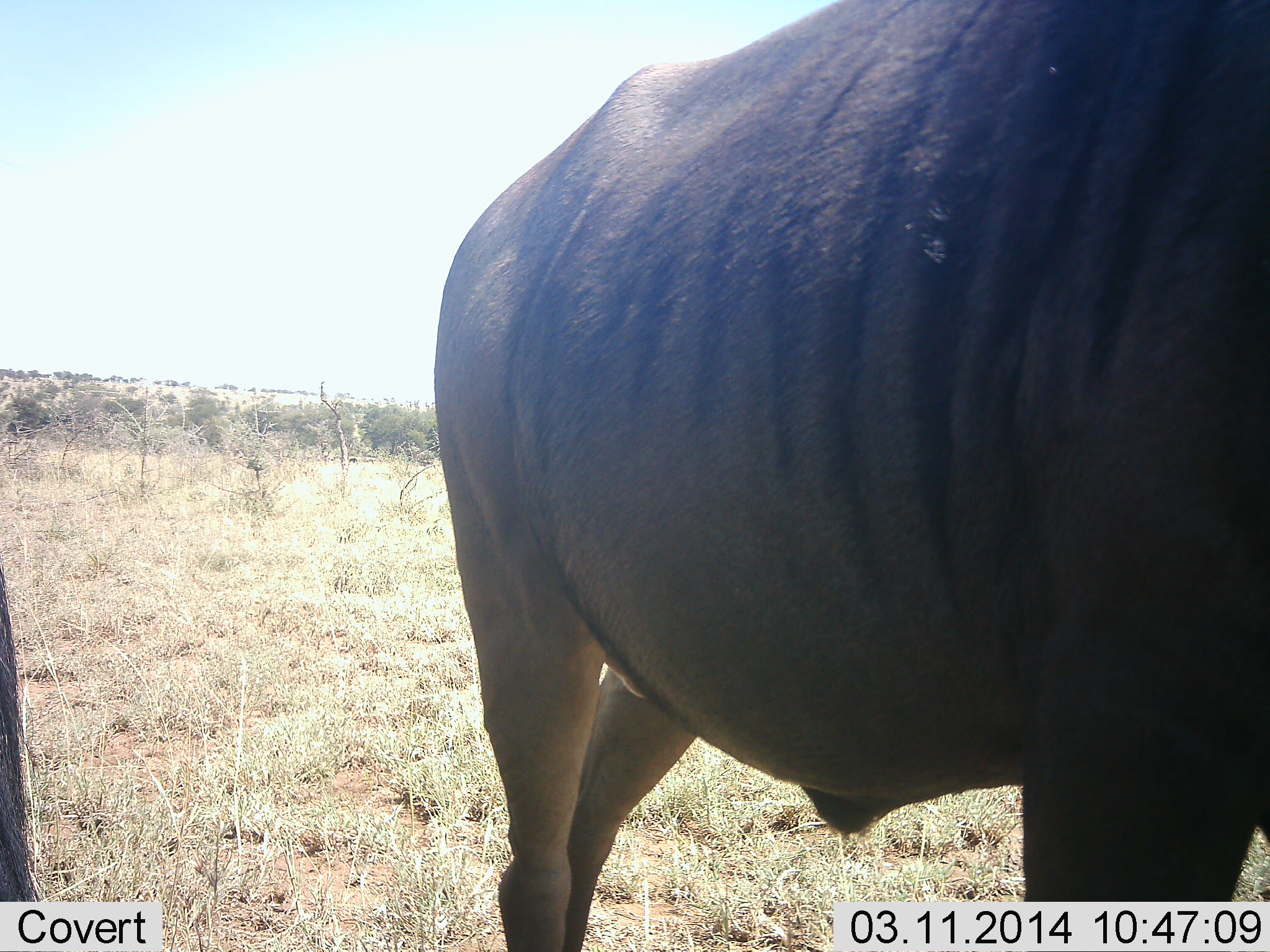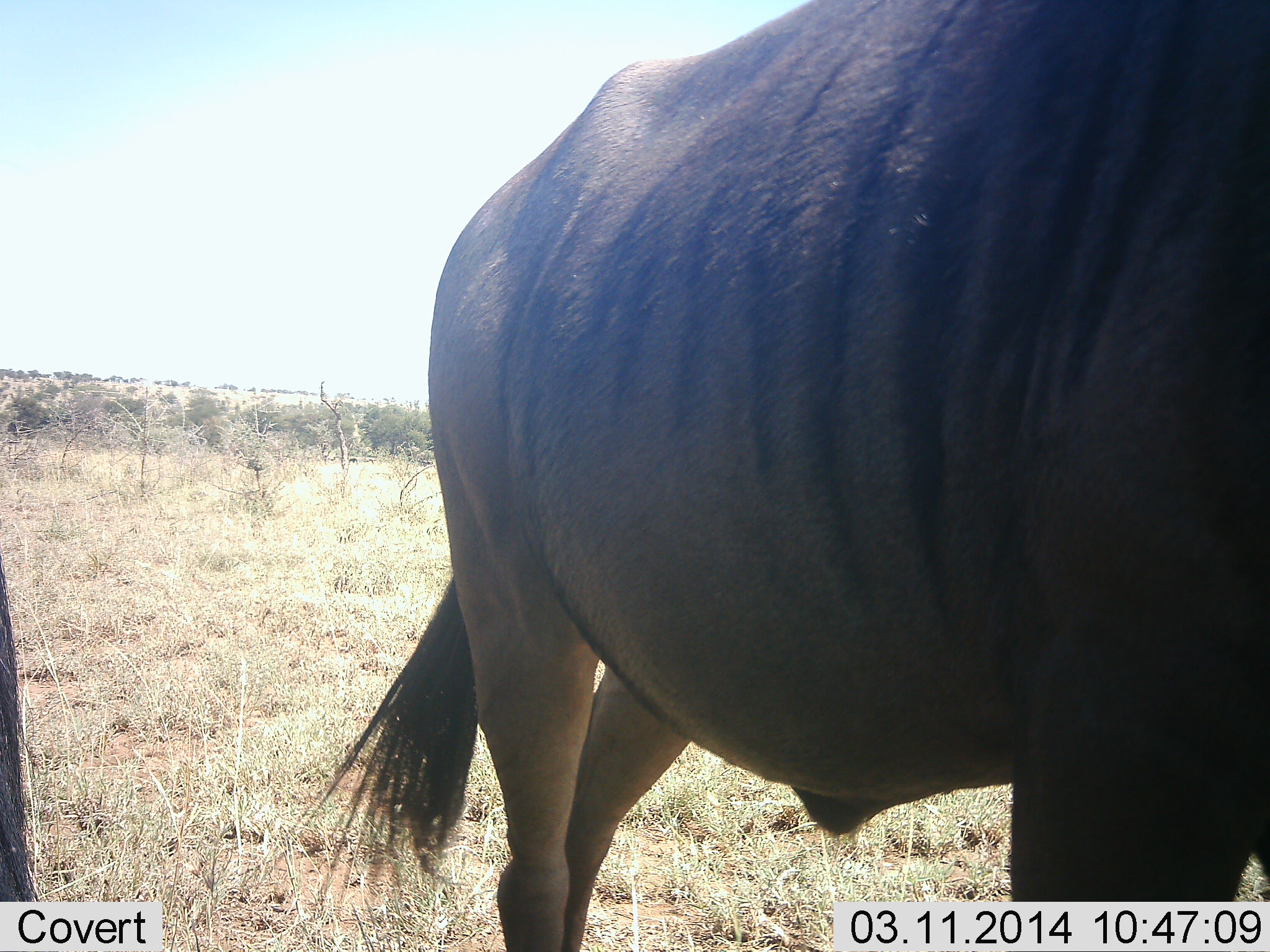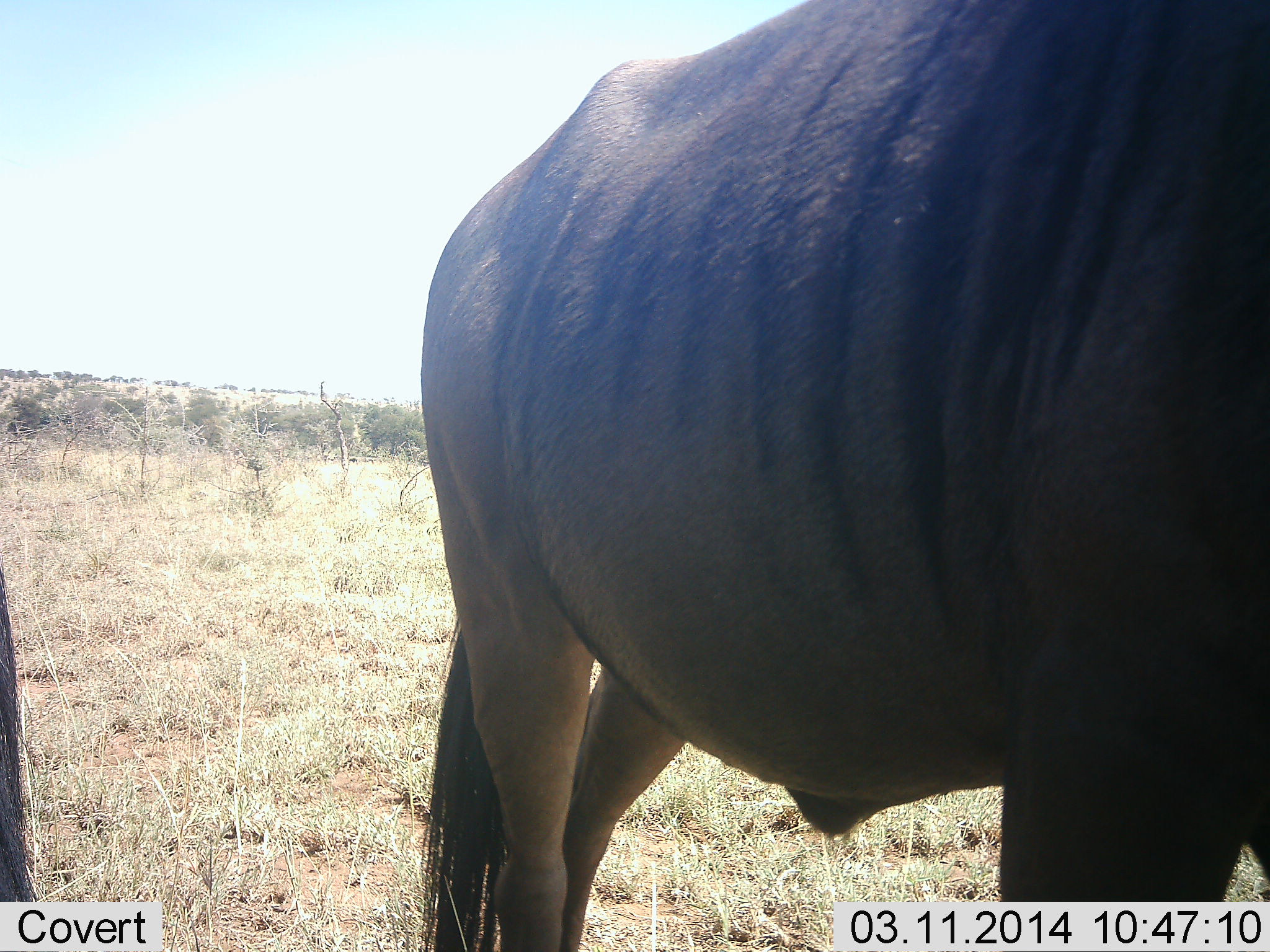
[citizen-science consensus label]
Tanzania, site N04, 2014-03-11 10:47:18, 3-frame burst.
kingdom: Animalia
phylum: Chordata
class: Mammalia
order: Artiodactyla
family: Bovidae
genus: Connochaetes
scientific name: Connochaetes taurinus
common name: blue wildebeest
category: wildebeest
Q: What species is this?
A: Wildebeest (blue wildebeest) (Connochaetes taurinus).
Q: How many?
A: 2.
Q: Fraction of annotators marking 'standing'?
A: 70%.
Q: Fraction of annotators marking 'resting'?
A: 10%.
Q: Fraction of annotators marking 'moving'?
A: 10%.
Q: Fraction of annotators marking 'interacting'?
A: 0%.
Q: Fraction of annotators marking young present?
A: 0%.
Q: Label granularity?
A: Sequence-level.